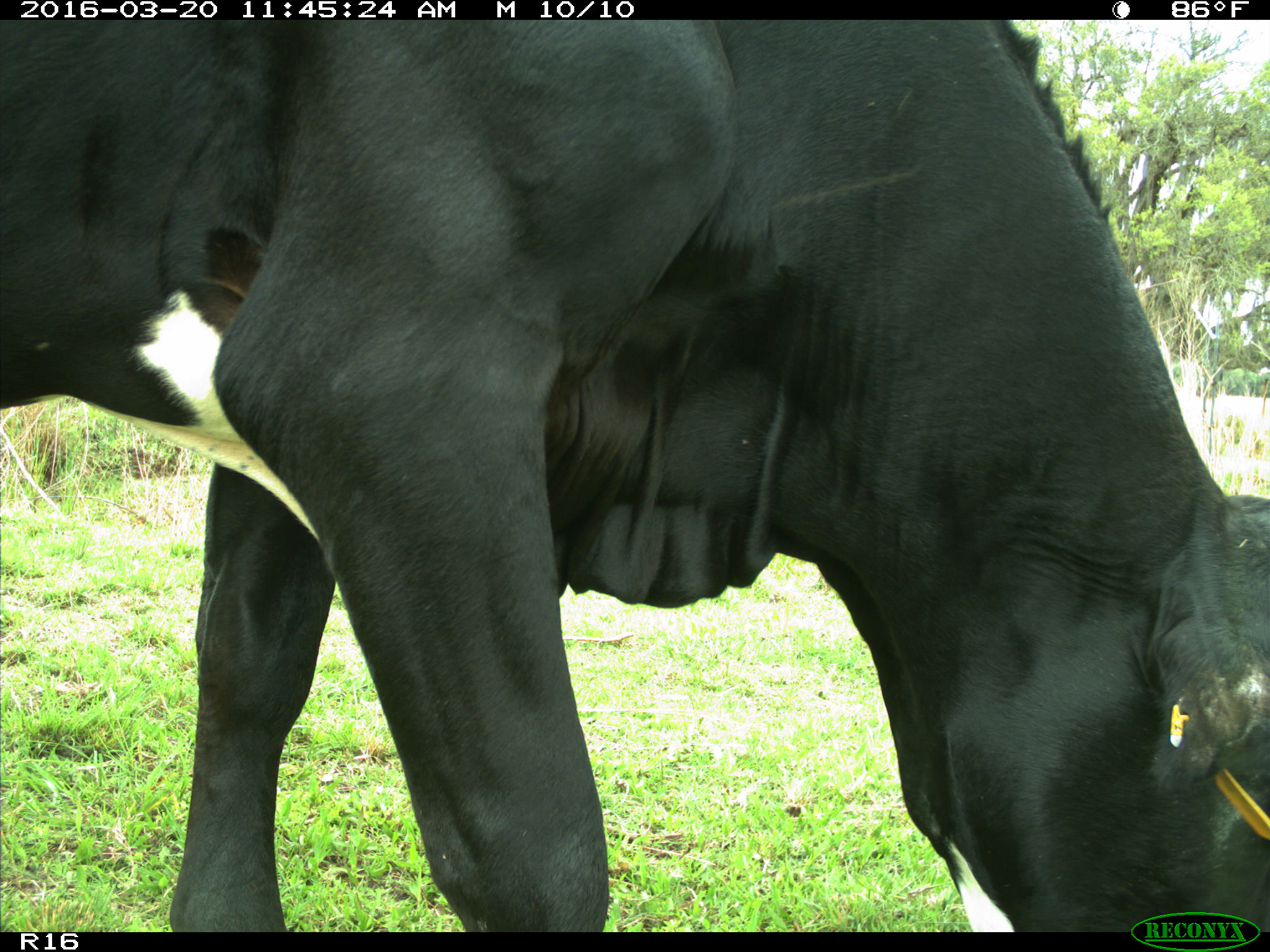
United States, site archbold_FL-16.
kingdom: Animalia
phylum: Chordata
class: Mammalia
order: Artiodactyla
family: Bovidae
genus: Bos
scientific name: Bos taurus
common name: domestic cow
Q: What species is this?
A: Bos taurus (domestic cow).